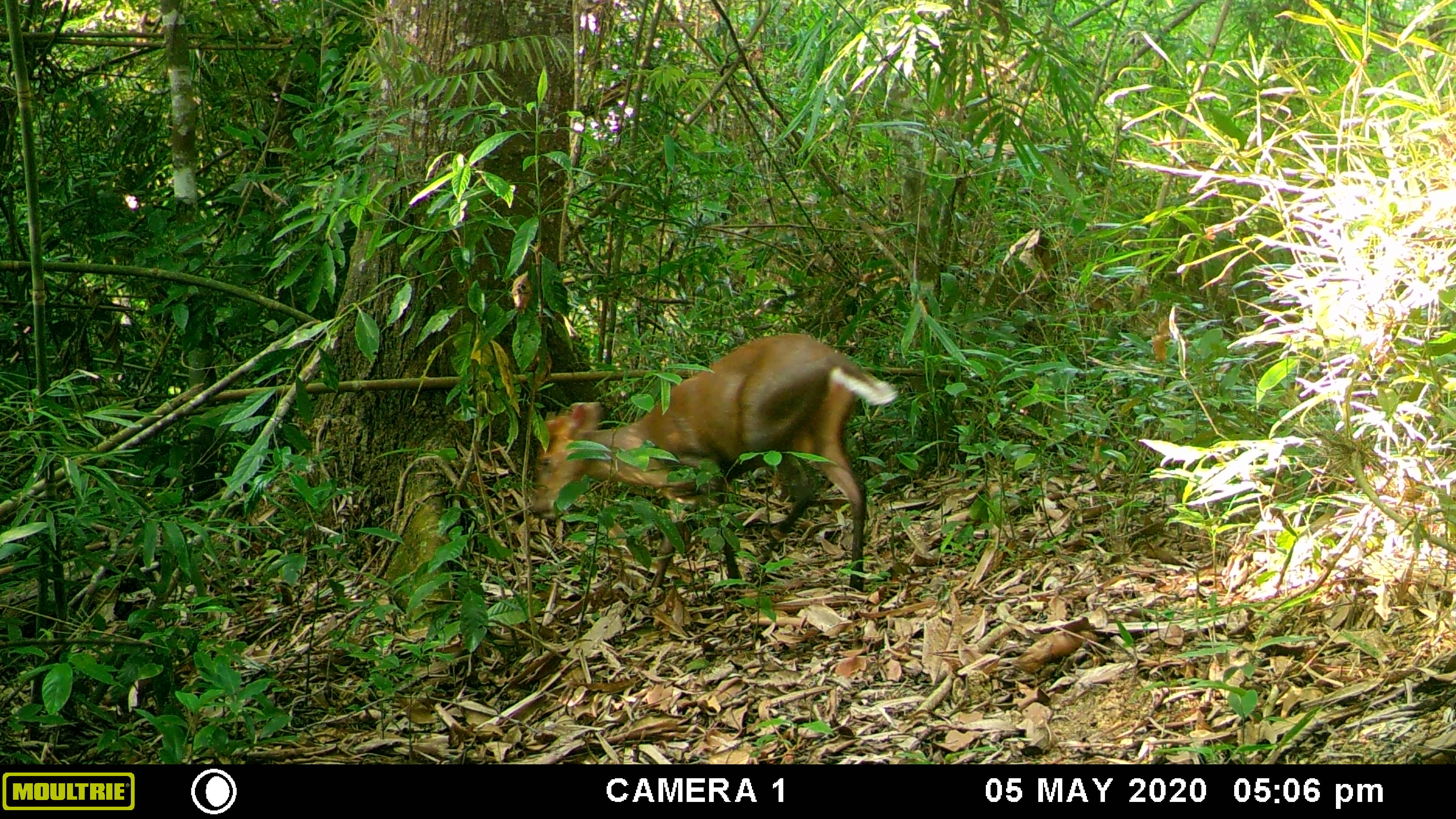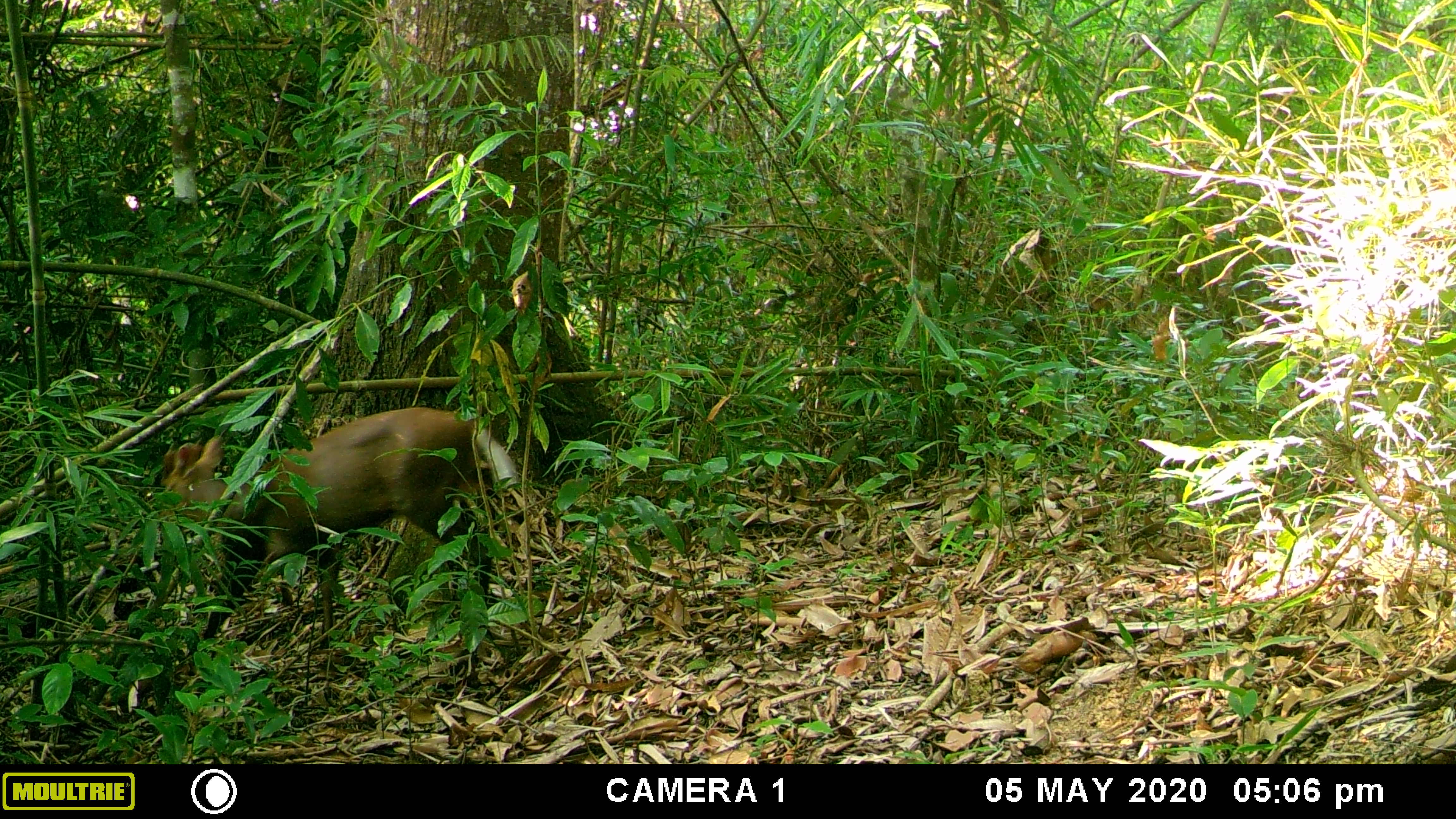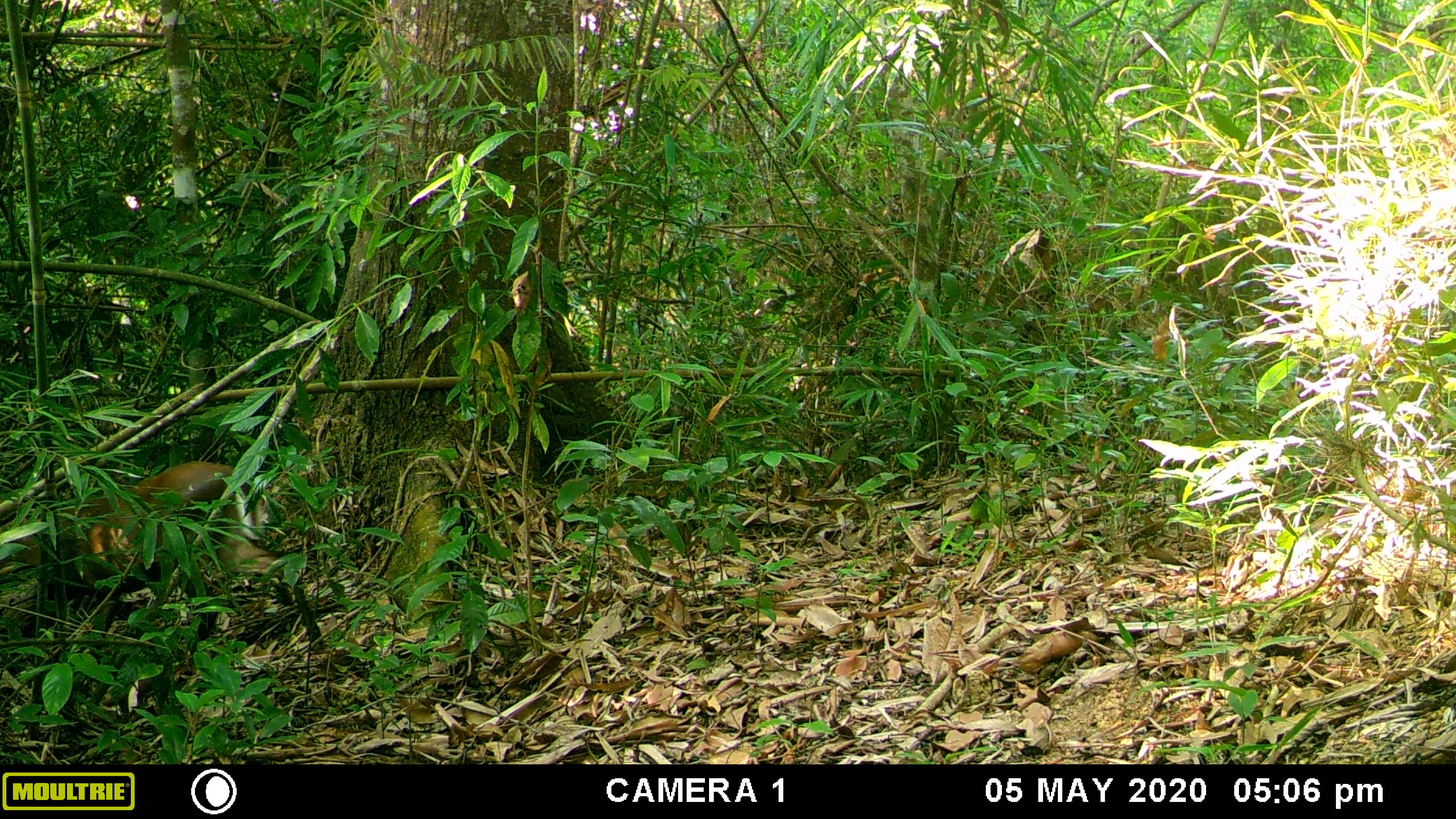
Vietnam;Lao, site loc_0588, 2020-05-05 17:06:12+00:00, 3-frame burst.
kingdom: Animalia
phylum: Chordata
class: Mammalia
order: Artiodactyla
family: Cervidae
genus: Muntiacus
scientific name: Muntiacus rooseveltorum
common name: roosevelt's muntjac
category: roosevelts muntjac group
Roosevelts muntjac group (roosevelt's muntjac) (Muntiacus rooseveltorum). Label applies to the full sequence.